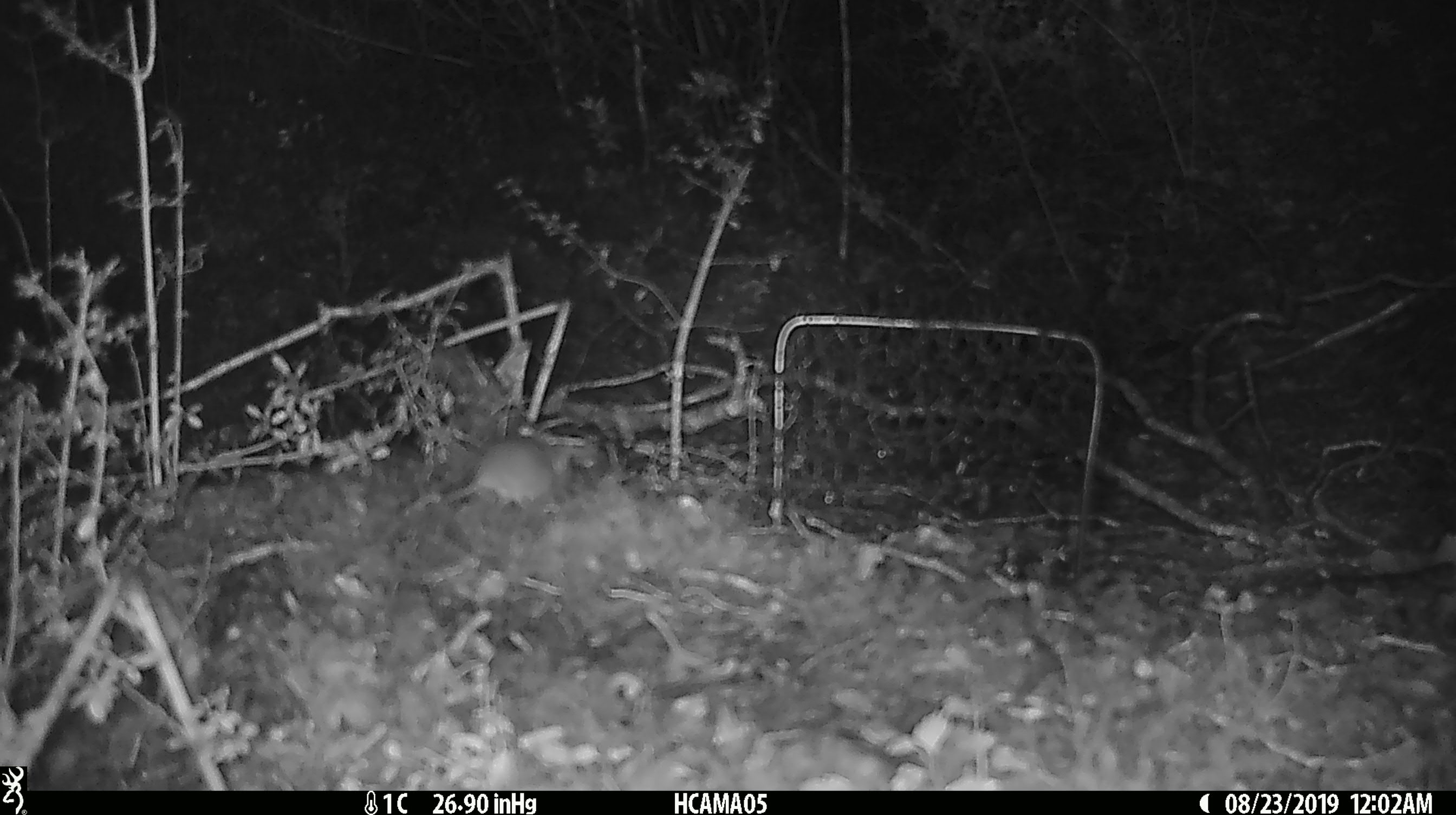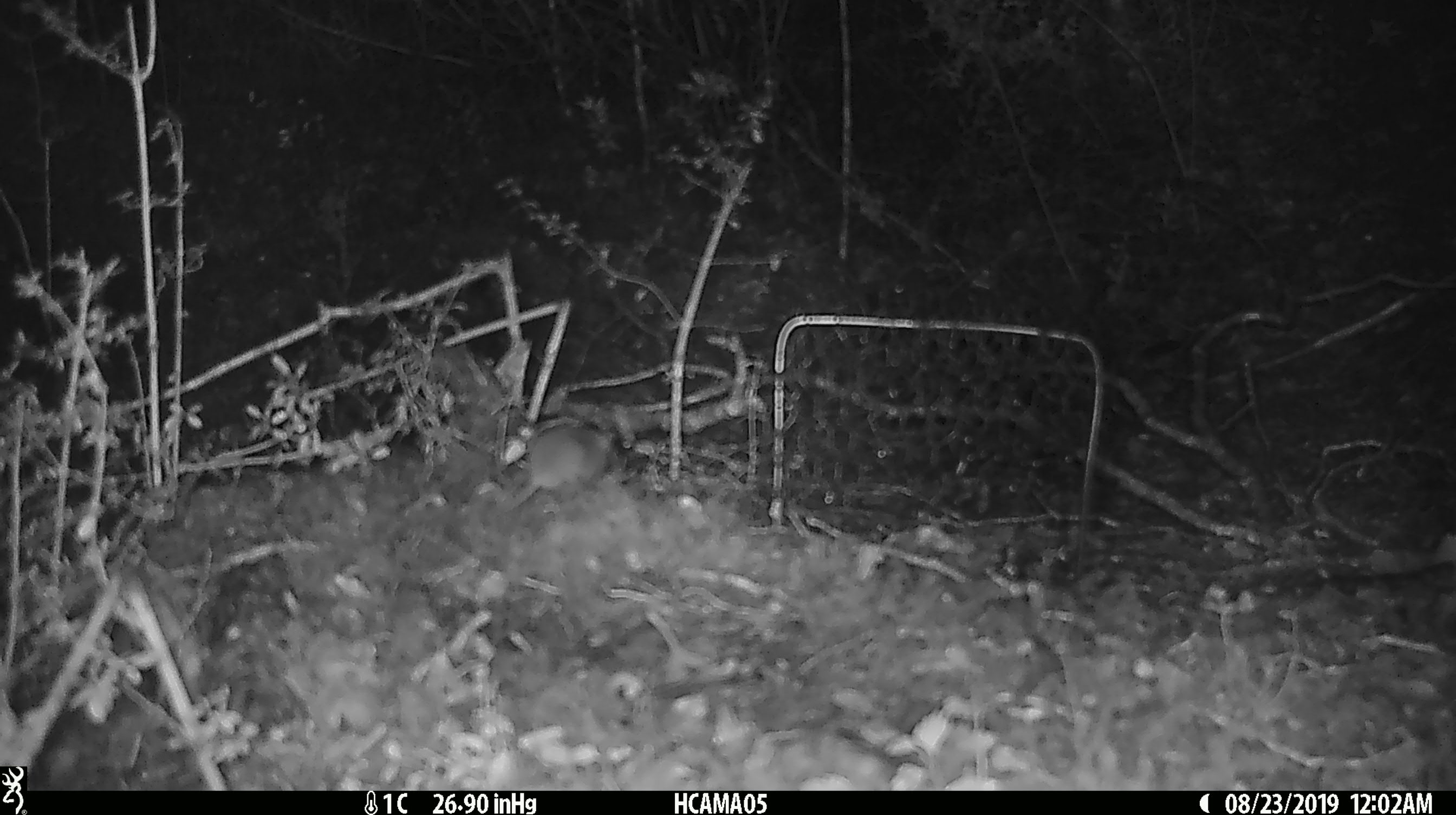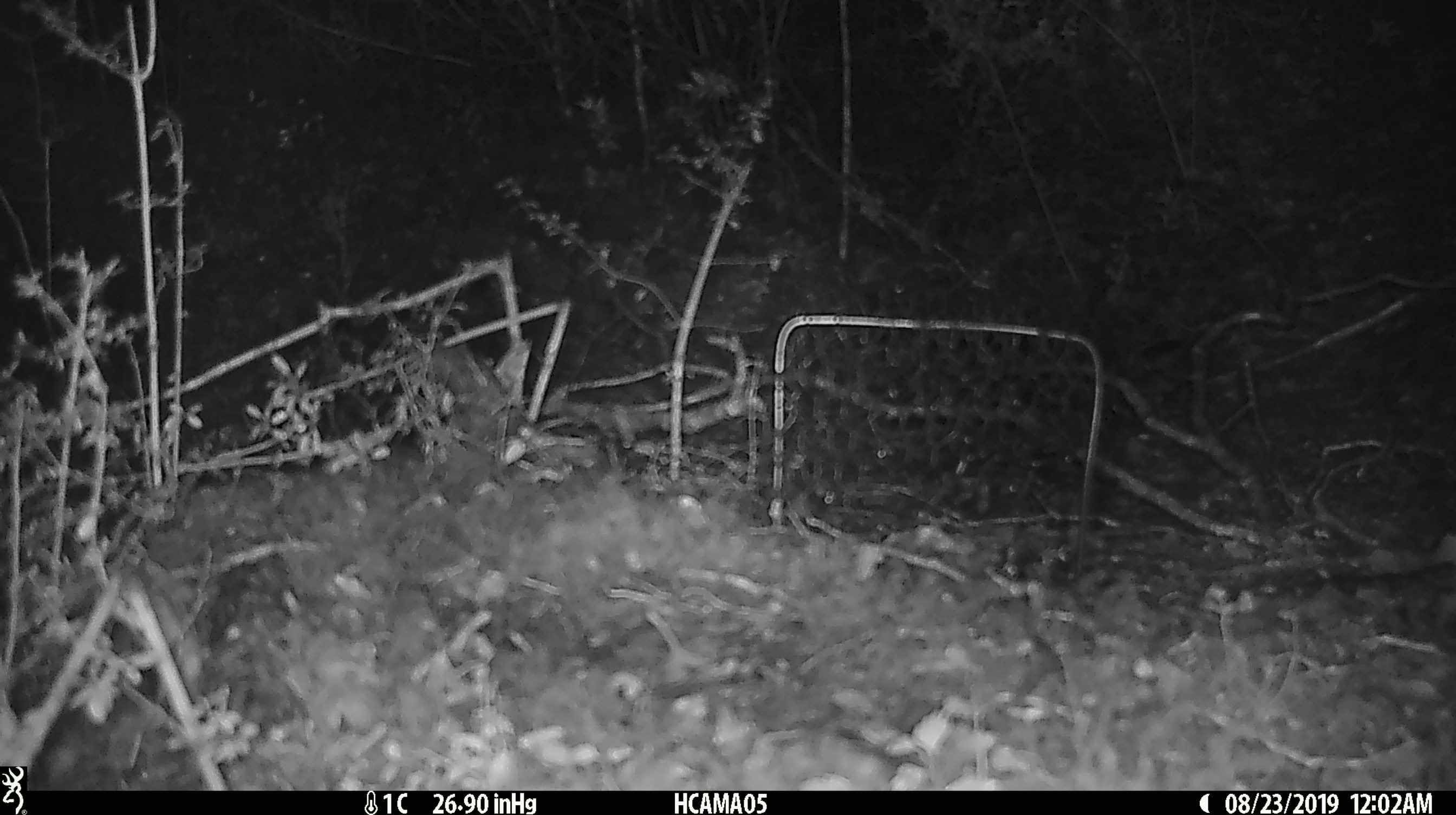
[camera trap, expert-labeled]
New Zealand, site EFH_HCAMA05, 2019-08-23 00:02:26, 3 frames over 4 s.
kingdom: Animalia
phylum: Chordata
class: Mammalia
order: Rodentia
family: Muridae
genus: Mus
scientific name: Mus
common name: mouse